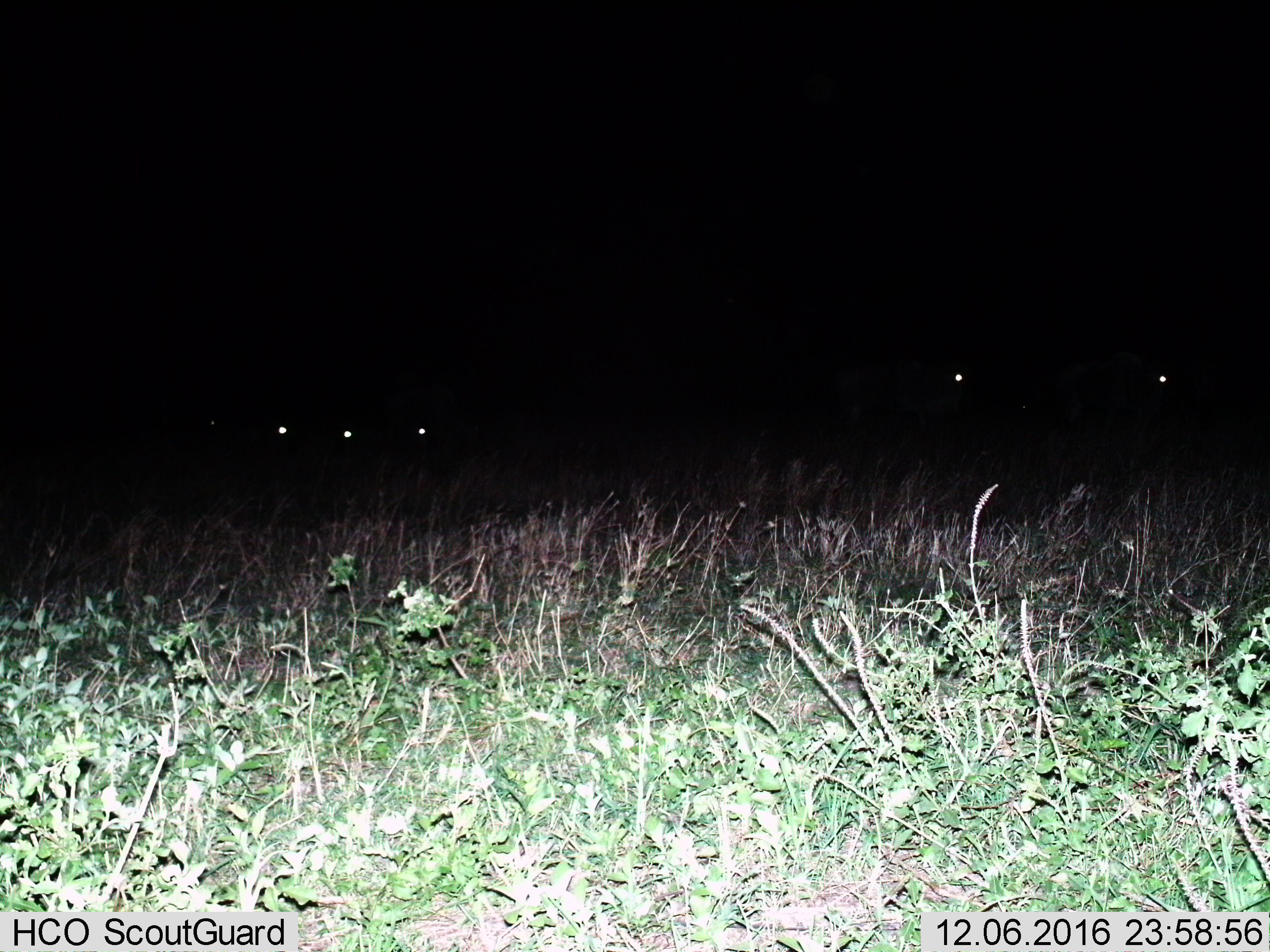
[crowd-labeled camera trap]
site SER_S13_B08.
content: unidentified animal